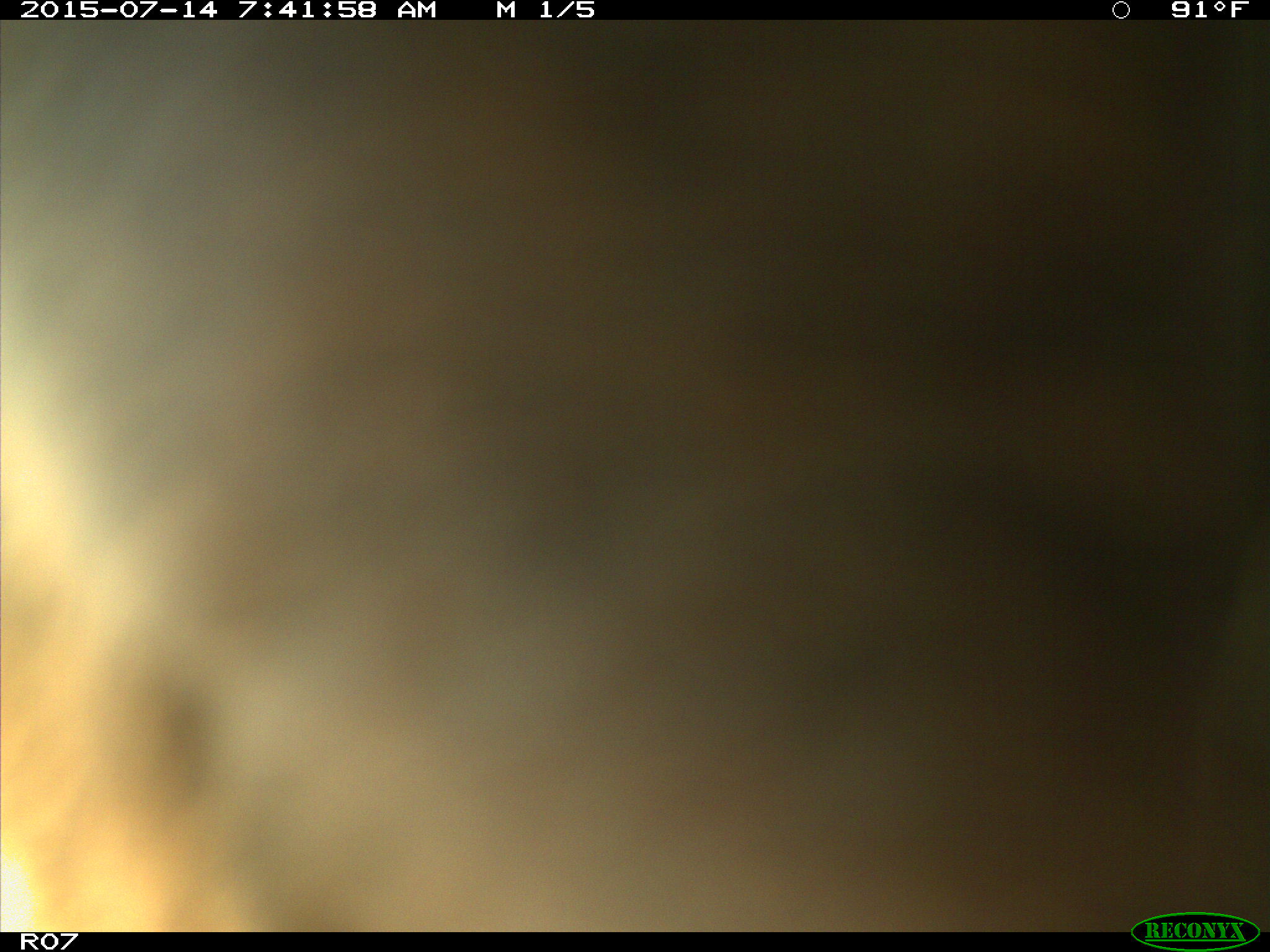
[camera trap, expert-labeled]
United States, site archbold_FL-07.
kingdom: Animalia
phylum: Chordata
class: Mammalia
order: Artiodactyla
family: Bovidae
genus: Bos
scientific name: Bos taurus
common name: domestic cow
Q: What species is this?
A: Bos taurus (domestic cow).